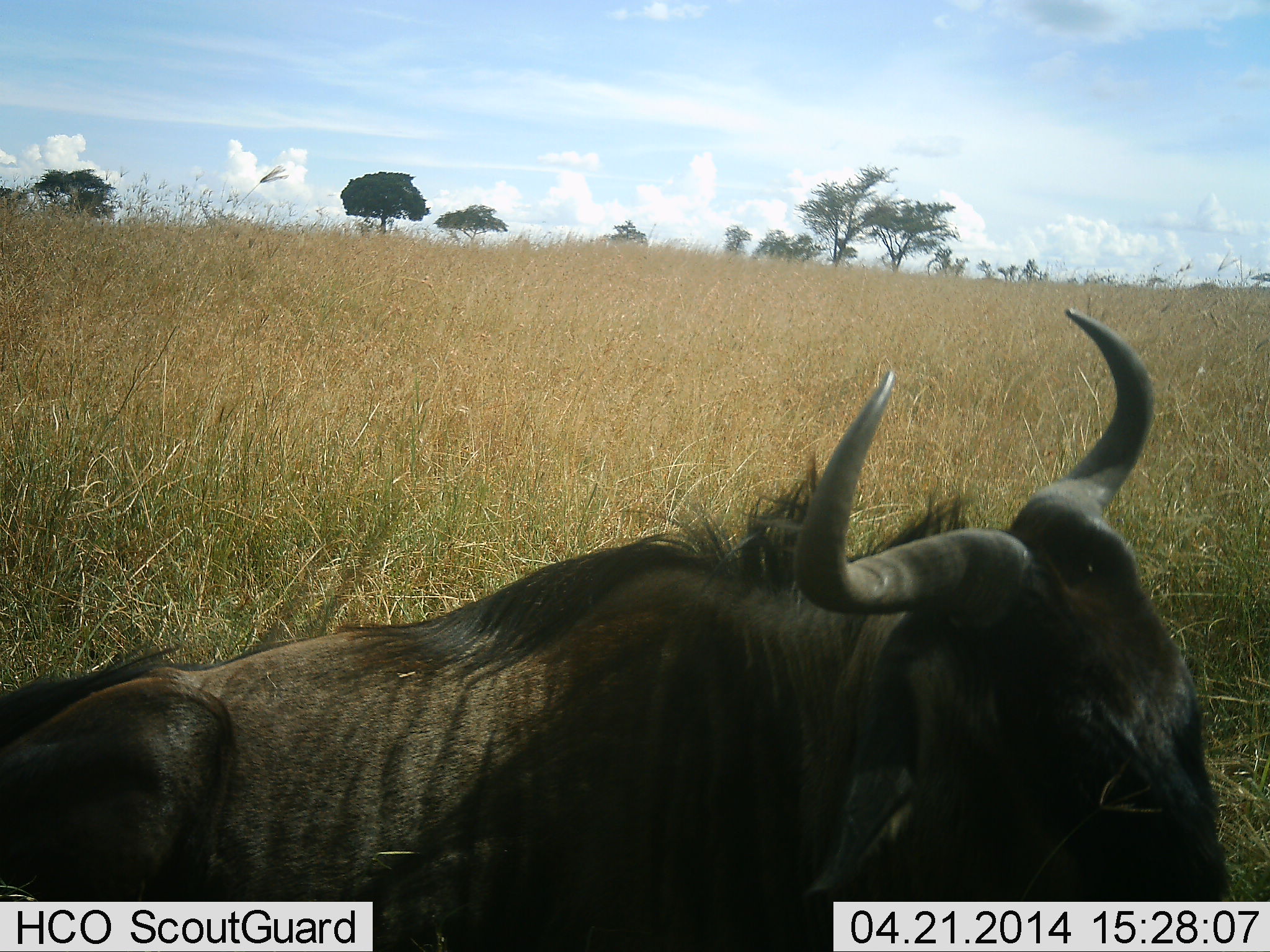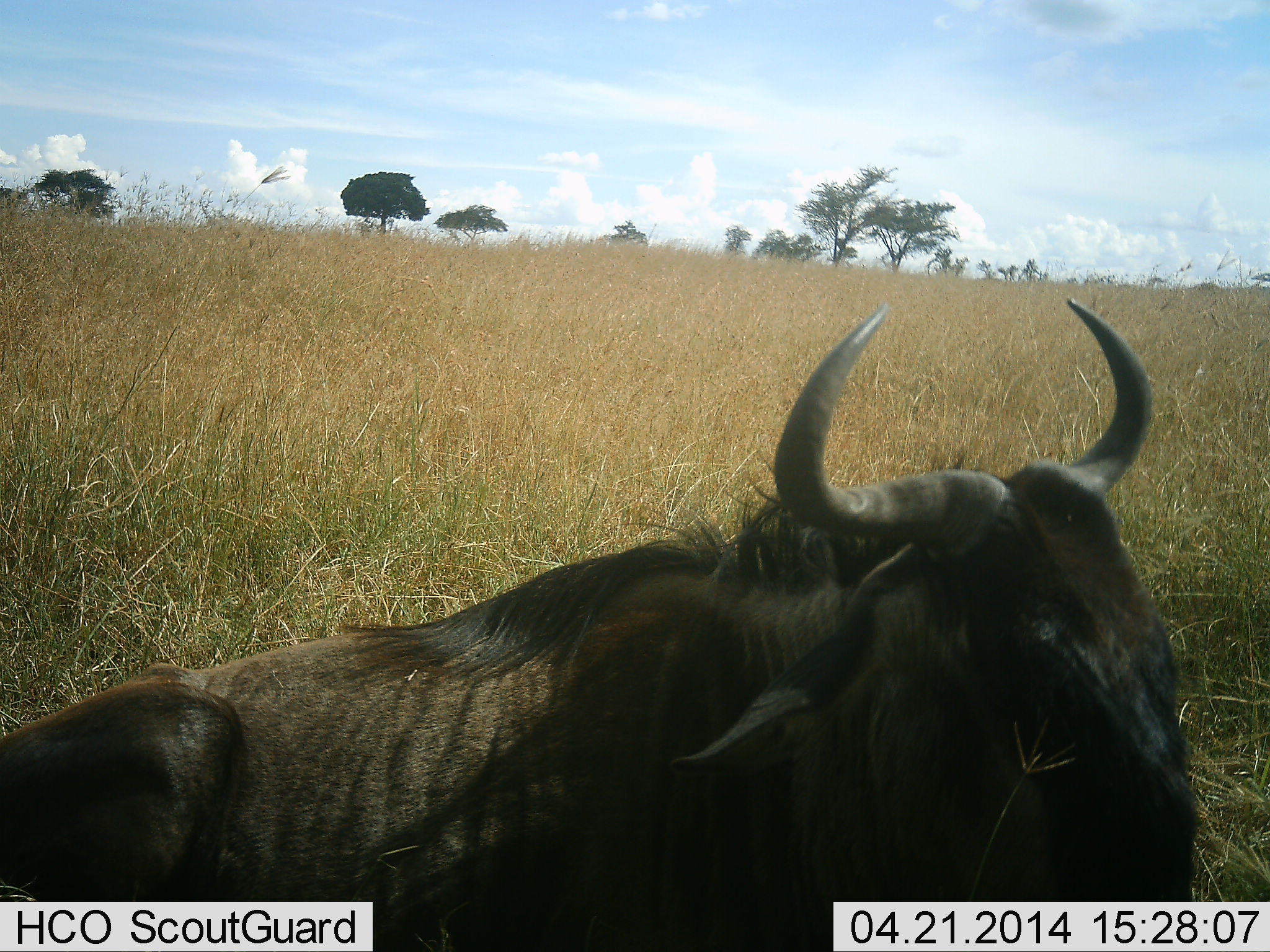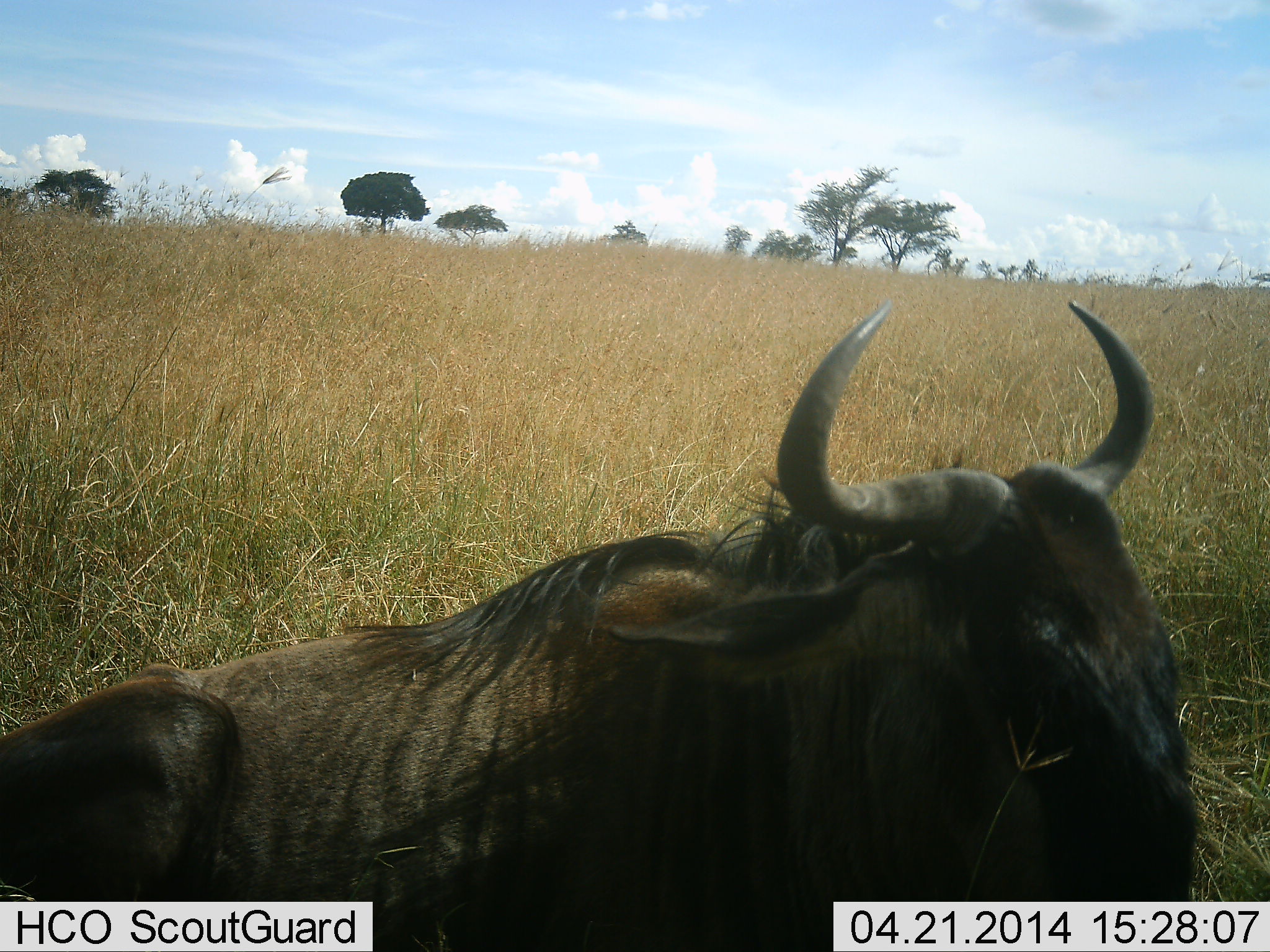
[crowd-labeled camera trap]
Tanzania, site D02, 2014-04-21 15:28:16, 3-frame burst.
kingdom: Animalia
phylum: Chordata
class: Mammalia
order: Artiodactyla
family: Bovidae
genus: Connochaetes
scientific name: Connochaetes taurinus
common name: blue wildebeest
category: wildebeest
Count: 1.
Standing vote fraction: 0%.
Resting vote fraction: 100%.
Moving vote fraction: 0%.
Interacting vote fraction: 0%.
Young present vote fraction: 0%.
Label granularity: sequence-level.